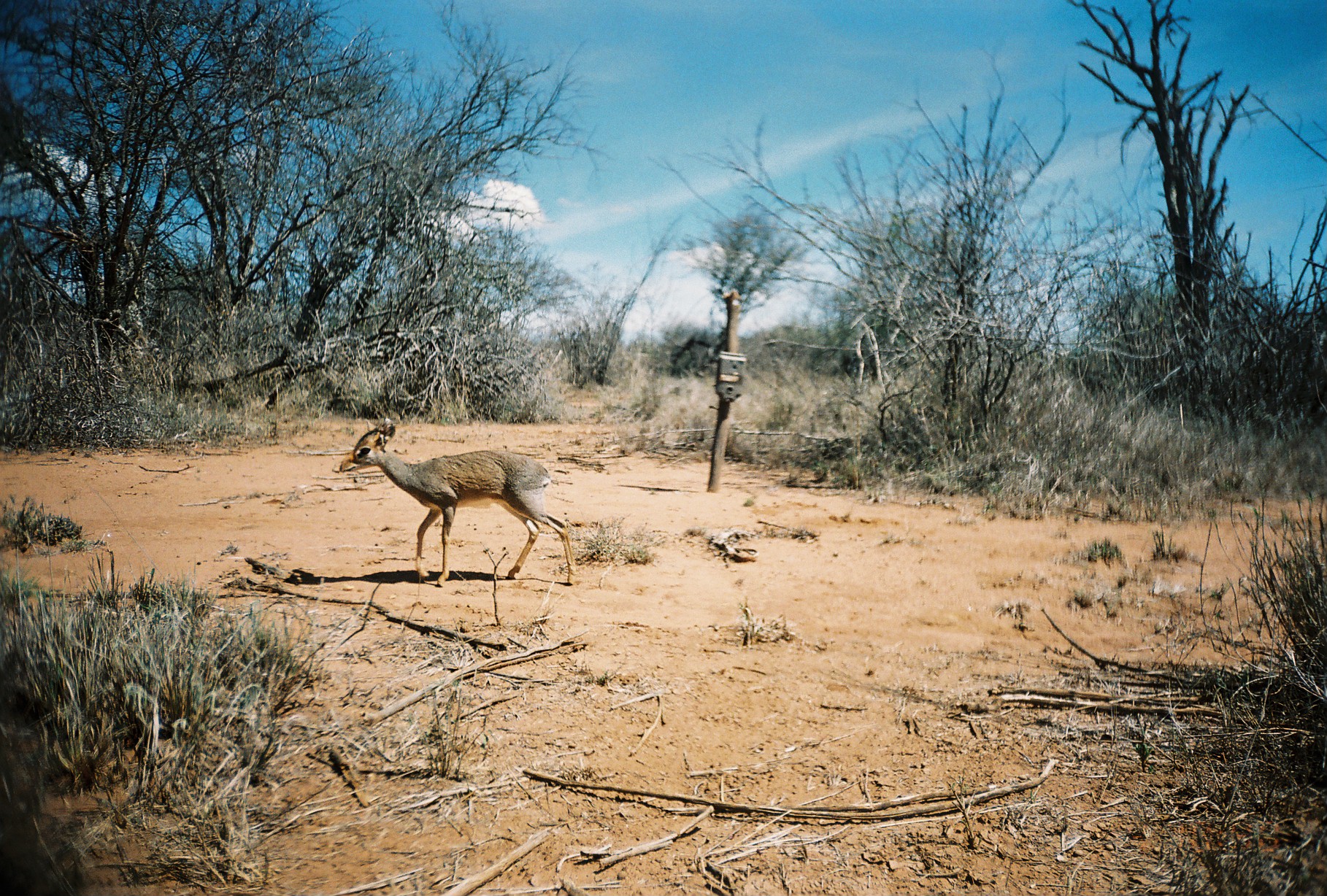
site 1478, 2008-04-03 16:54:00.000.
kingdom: Animalia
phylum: Chordata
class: Mammalia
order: Artiodactyla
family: Bovidae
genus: Madoqua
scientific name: Madoqua guentheri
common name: günther's dik-dik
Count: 1.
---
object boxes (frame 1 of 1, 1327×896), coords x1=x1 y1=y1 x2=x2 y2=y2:
madoqua guentheri: x1=338 y1=419 x2=575 y2=586